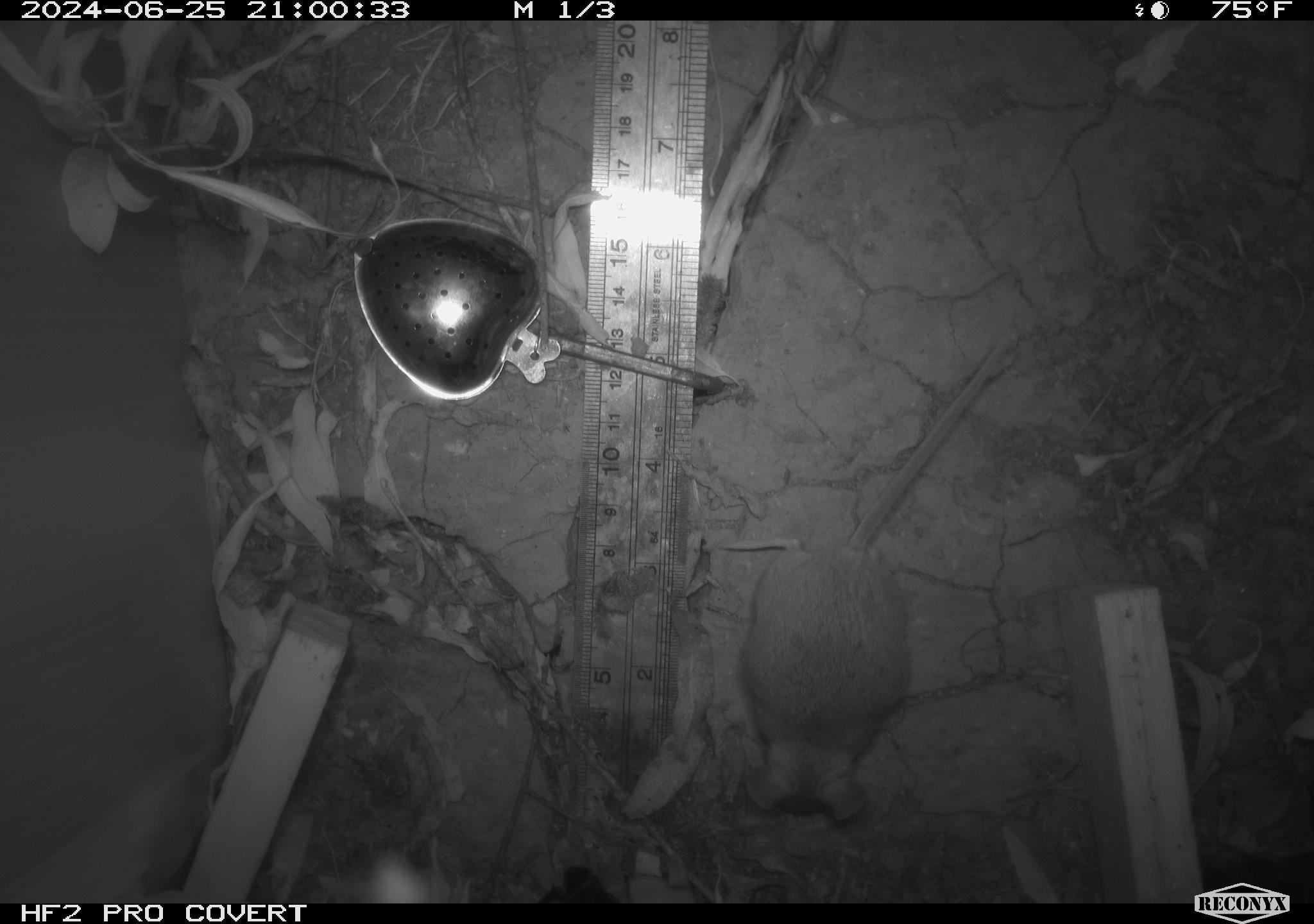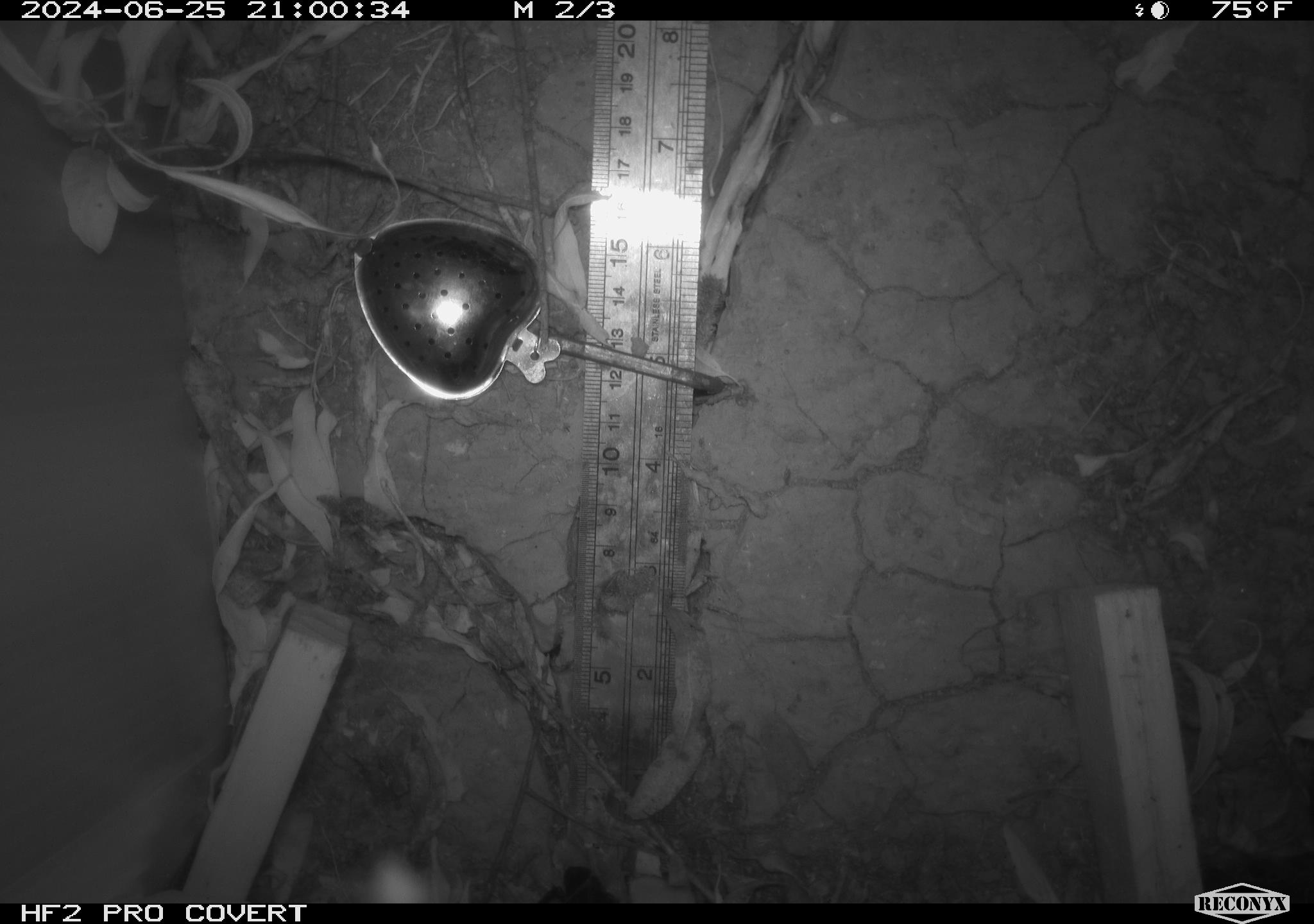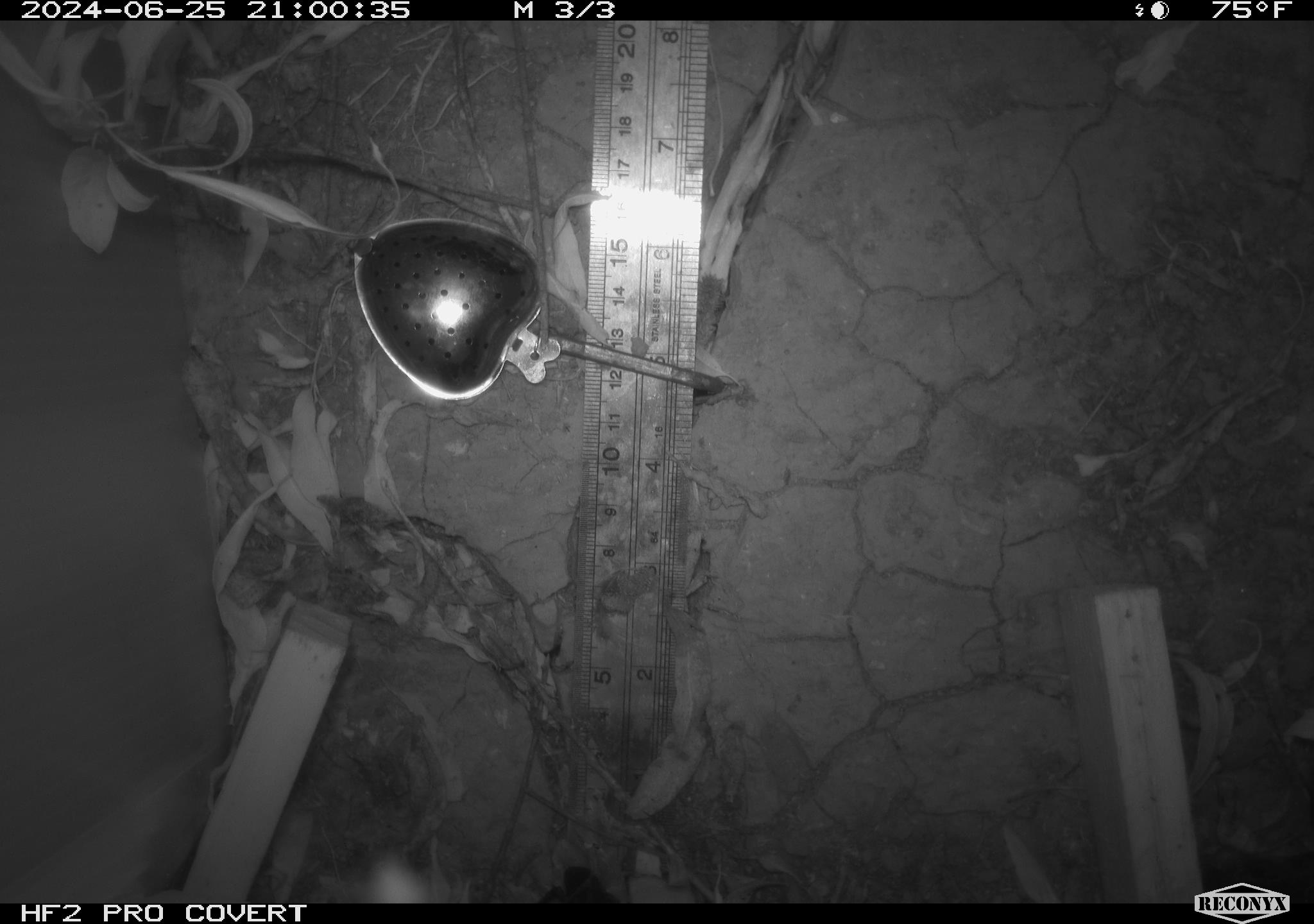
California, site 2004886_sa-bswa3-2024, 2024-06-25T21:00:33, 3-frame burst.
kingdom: Animalia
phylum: Chordata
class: Mammalia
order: Rodentia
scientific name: Rodentia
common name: mouse species